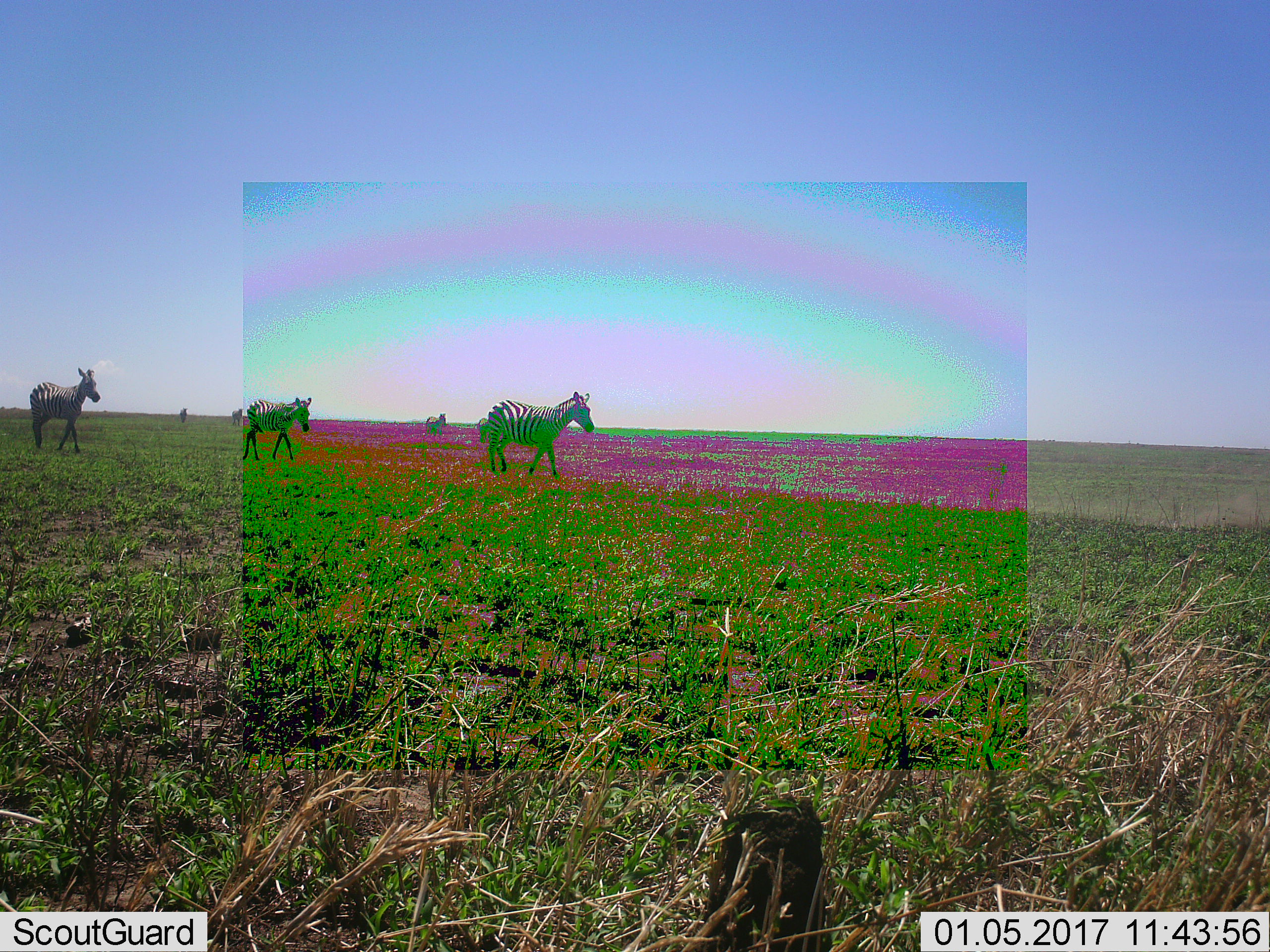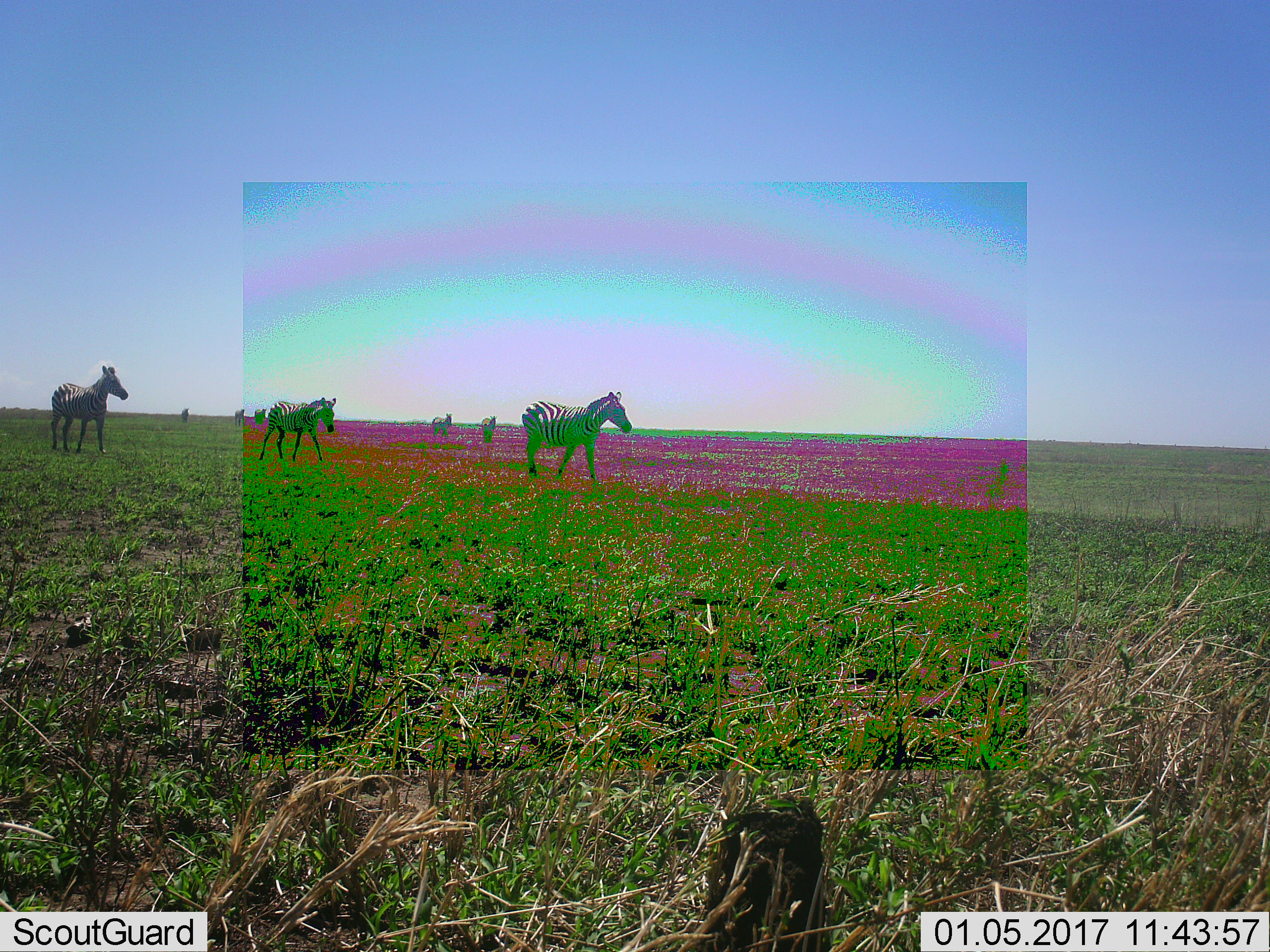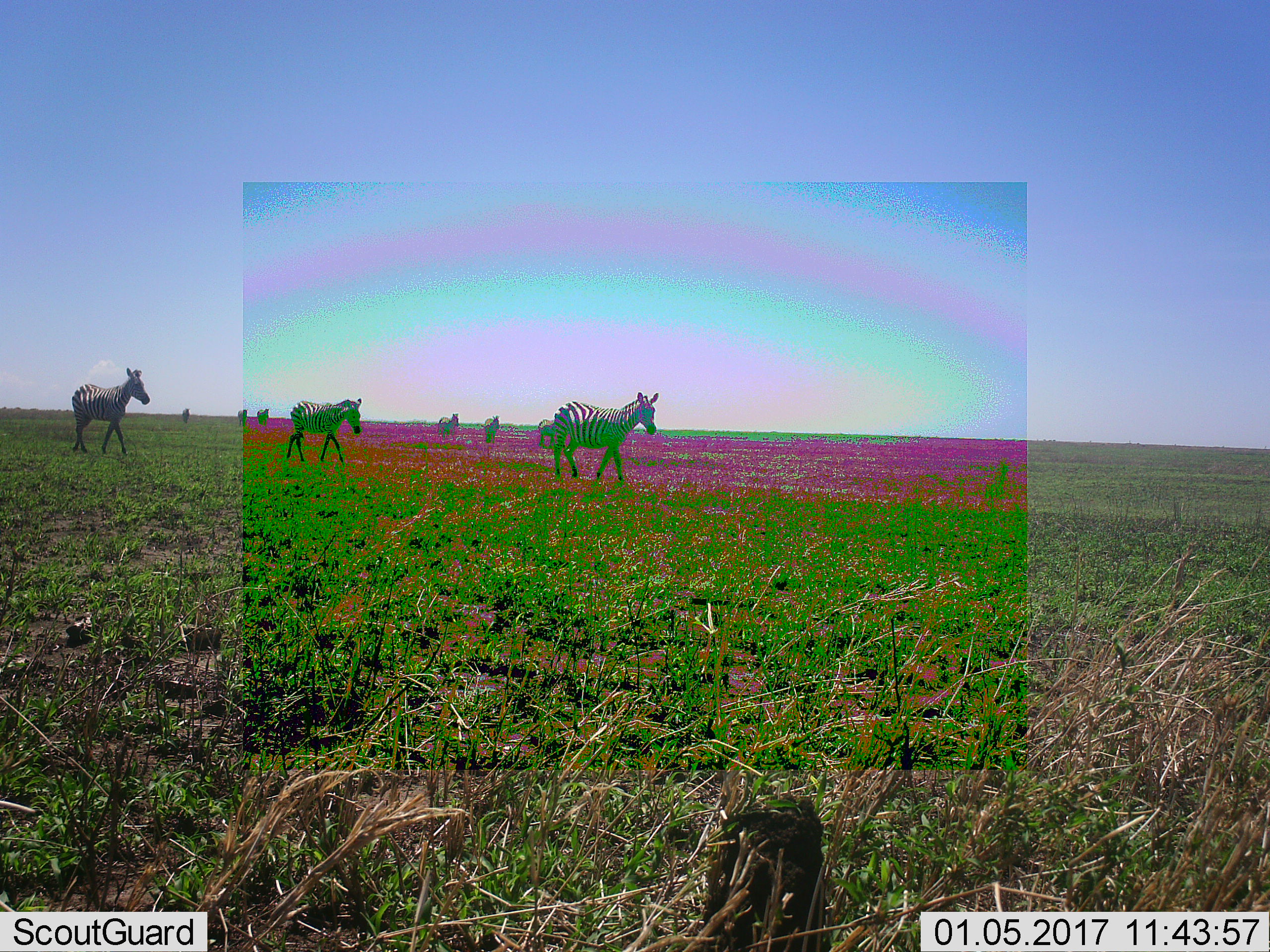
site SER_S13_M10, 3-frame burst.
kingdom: Animalia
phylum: Chordata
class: Mammalia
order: Perissodactyla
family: Equidae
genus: Equus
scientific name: Equus quagga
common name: plains zebra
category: zebraplains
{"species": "zebraplains (plains zebra) (Equus quagga)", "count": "6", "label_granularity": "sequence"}